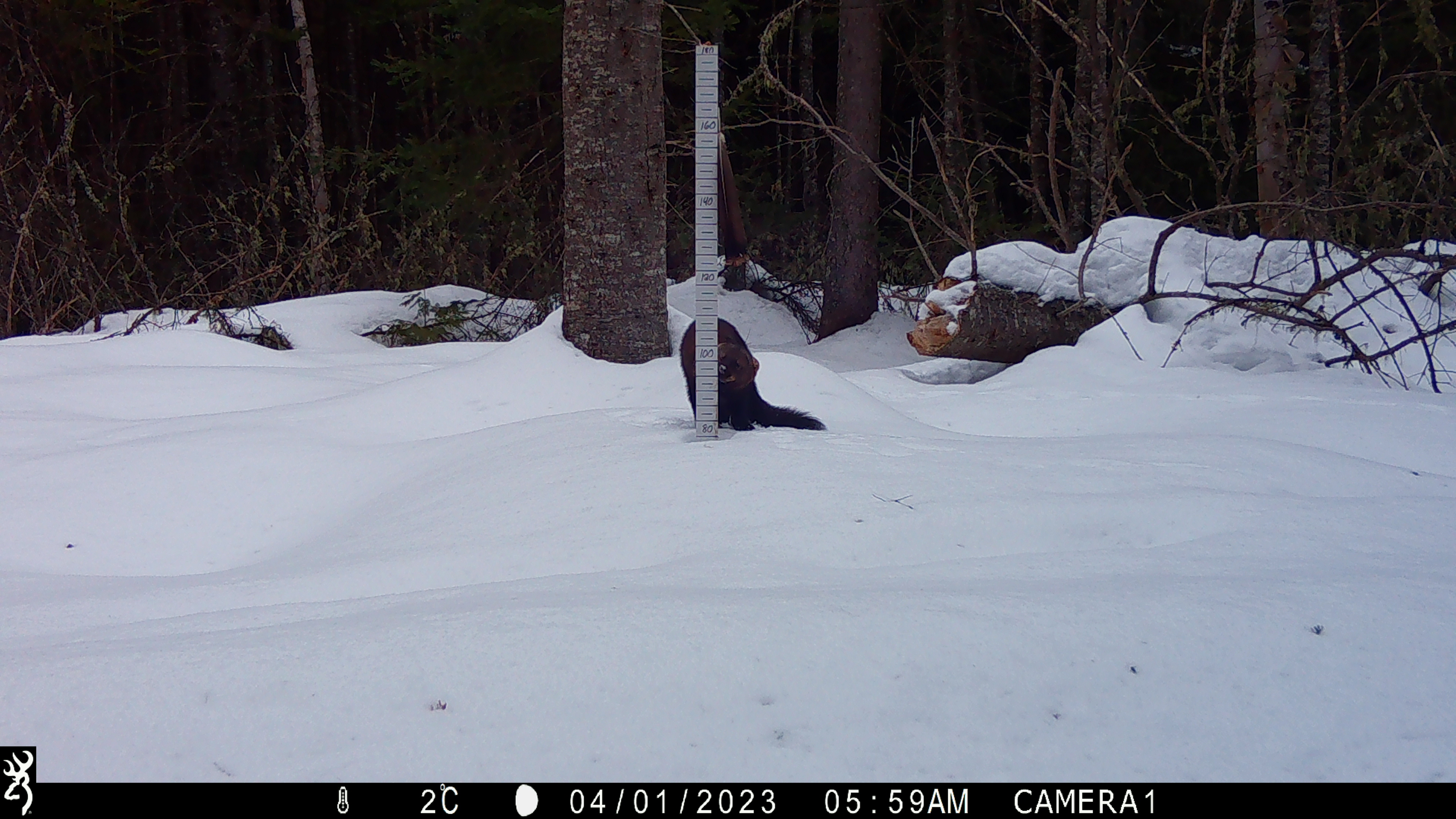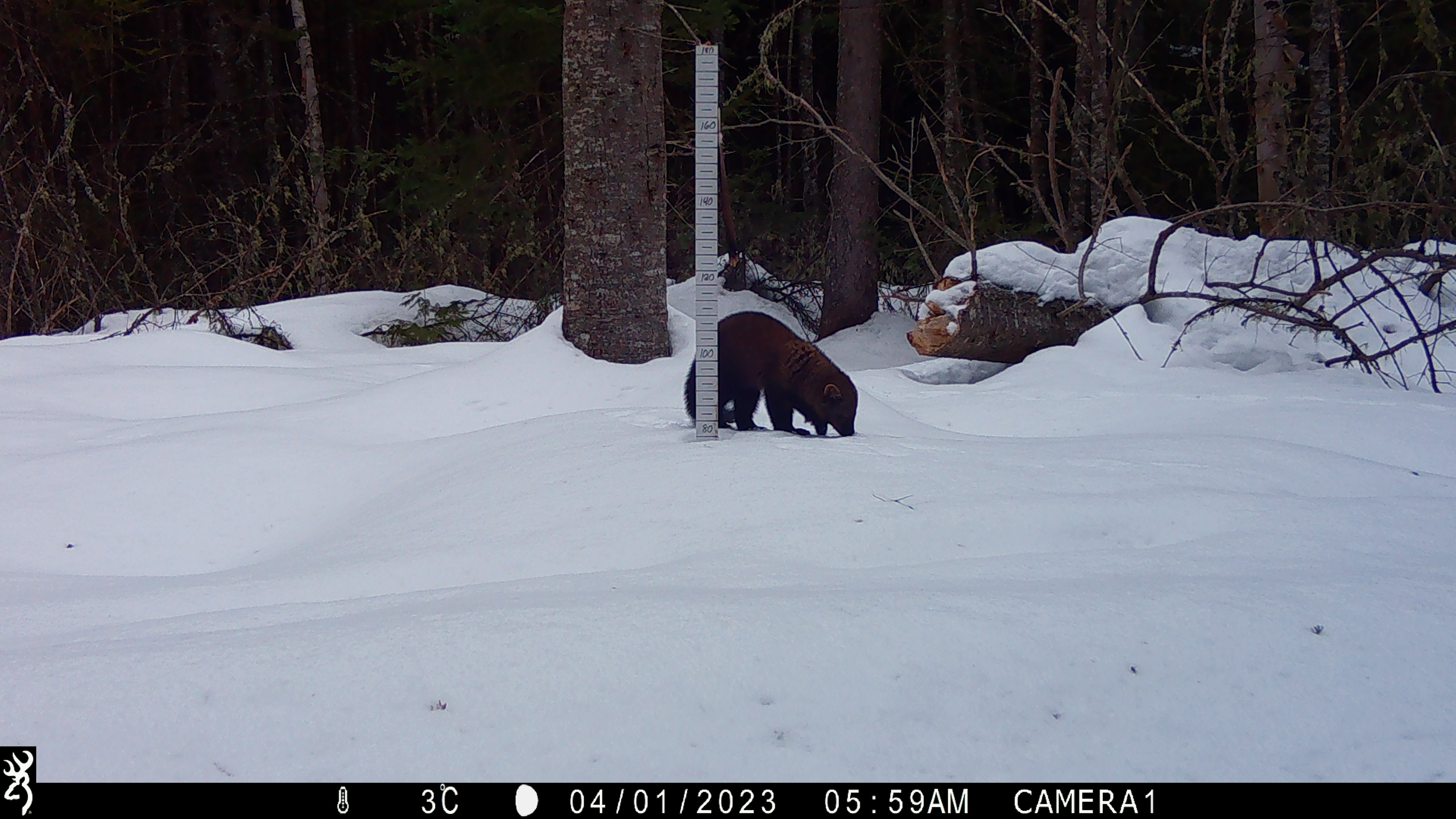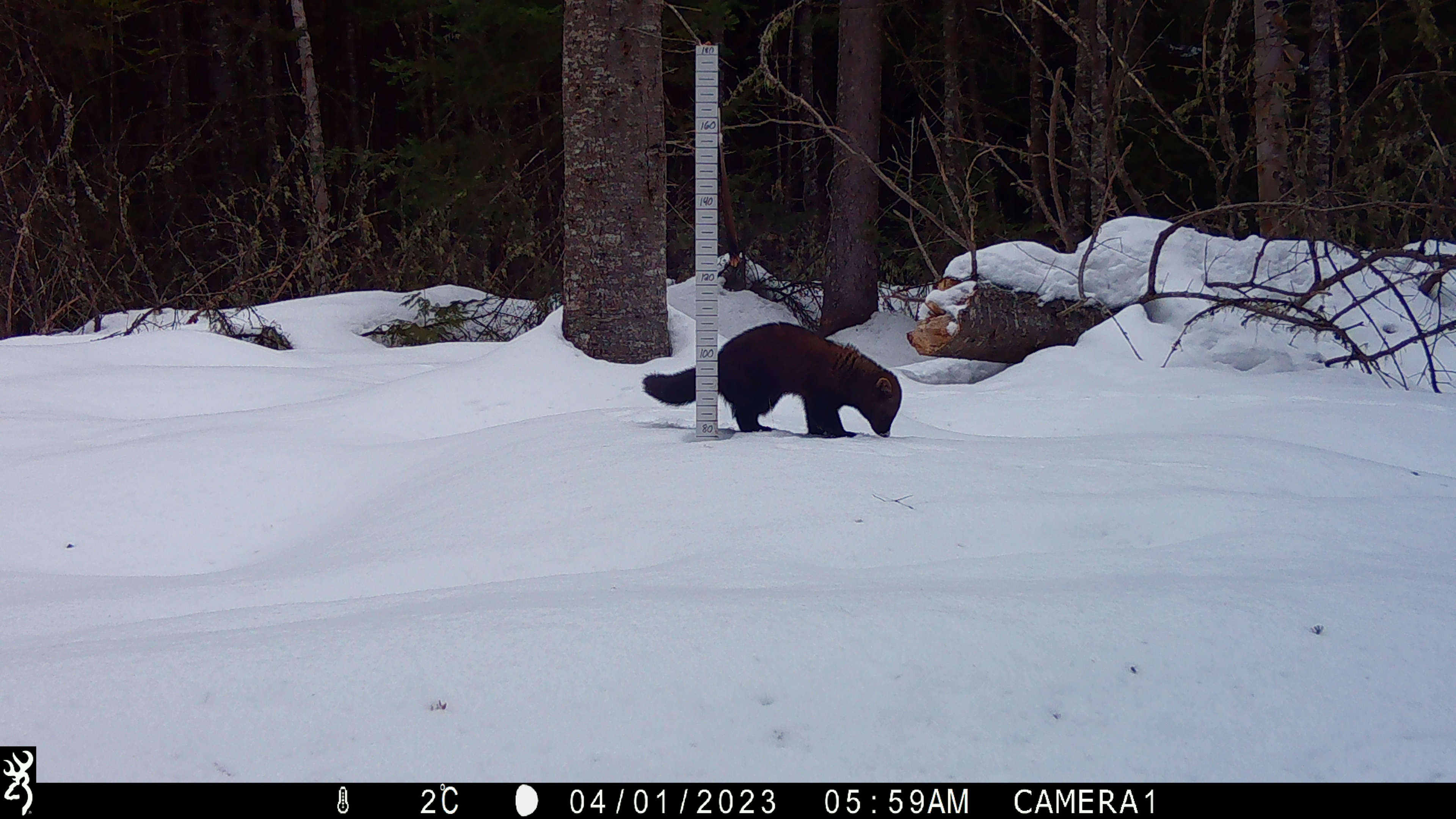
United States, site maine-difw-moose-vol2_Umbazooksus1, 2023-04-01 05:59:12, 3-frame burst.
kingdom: Animalia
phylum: Chordata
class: Mammalia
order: Carnivora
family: Mustelidae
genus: Pekania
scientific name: Pekania pennanti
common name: fisher